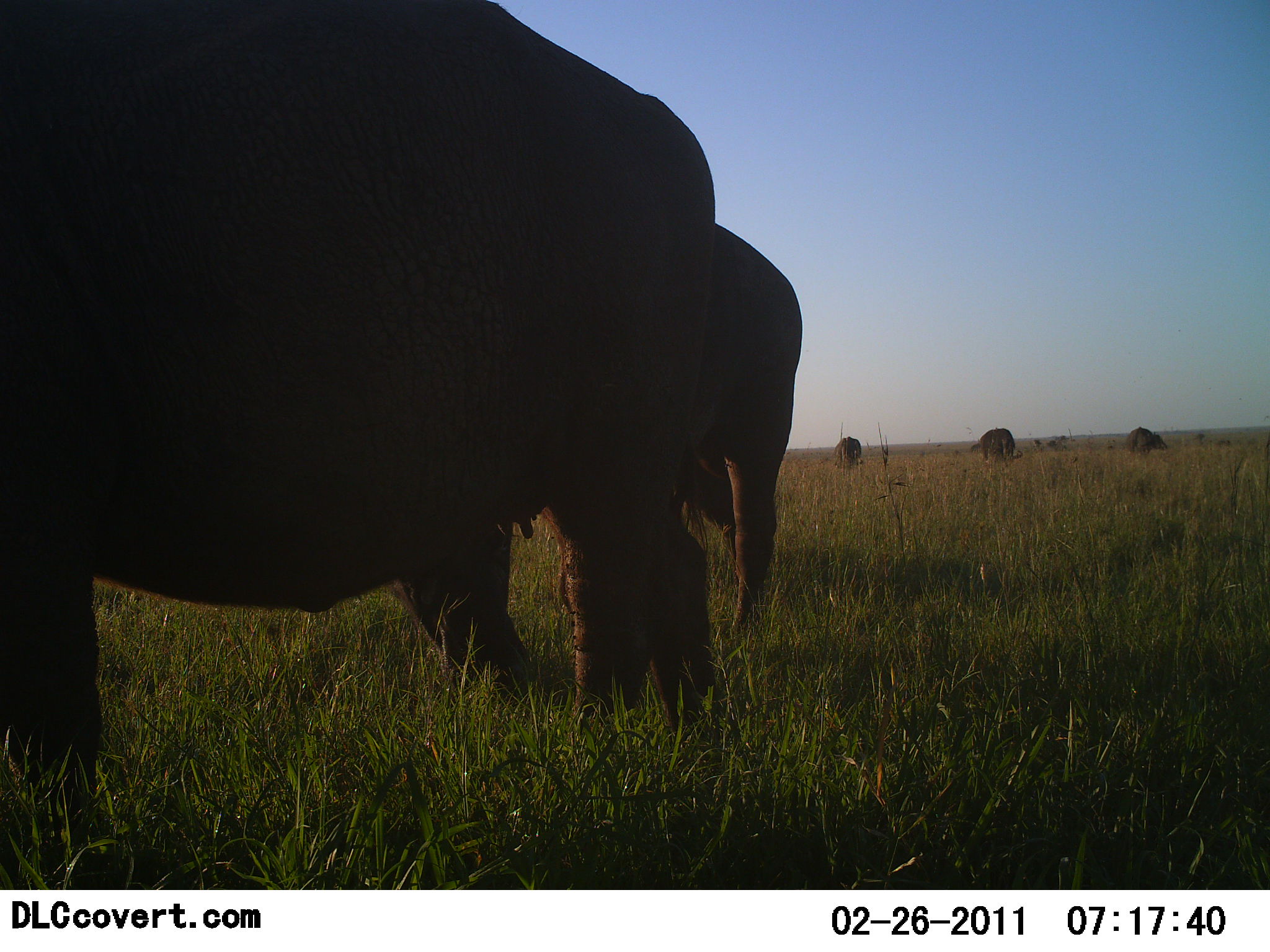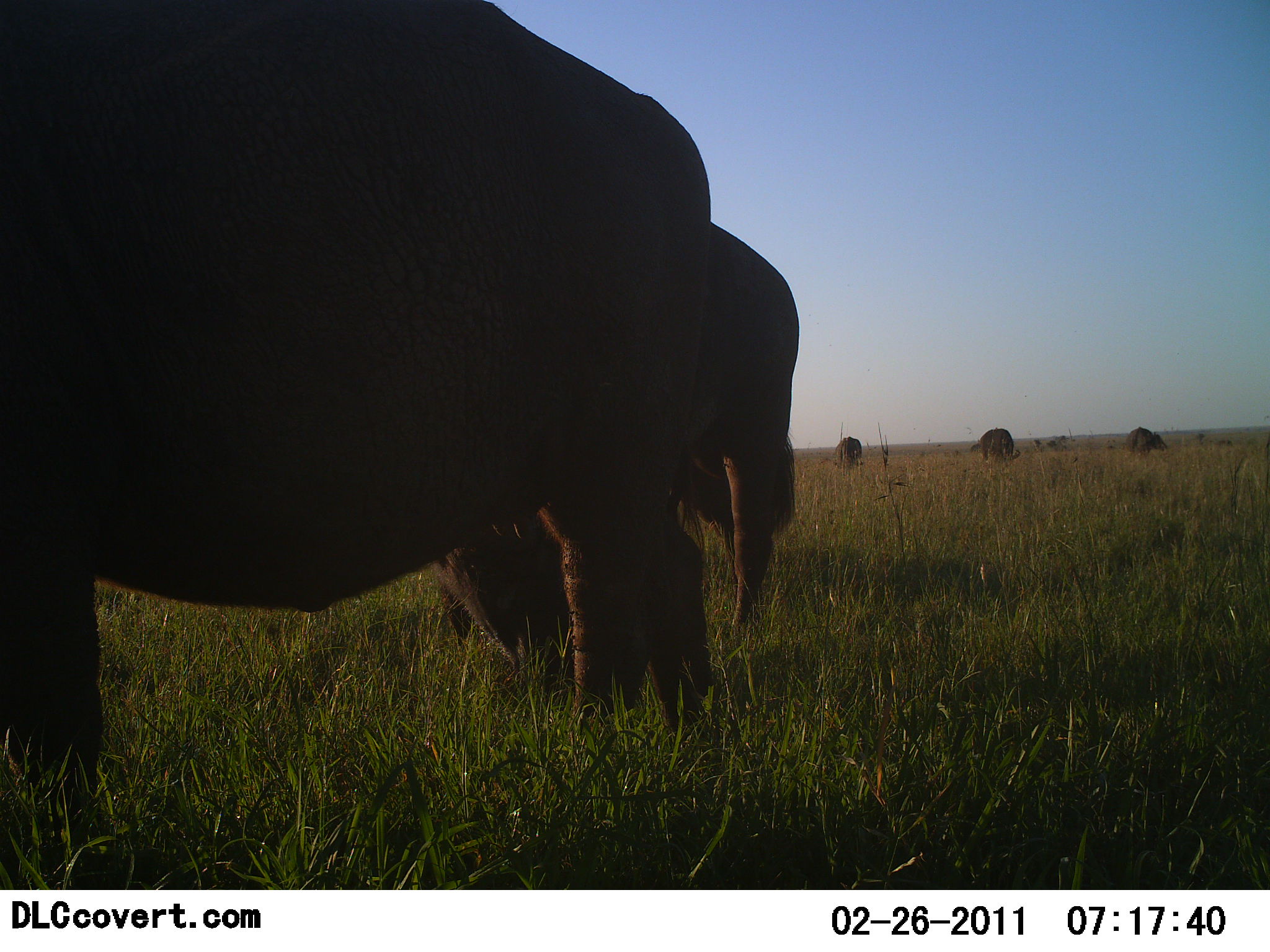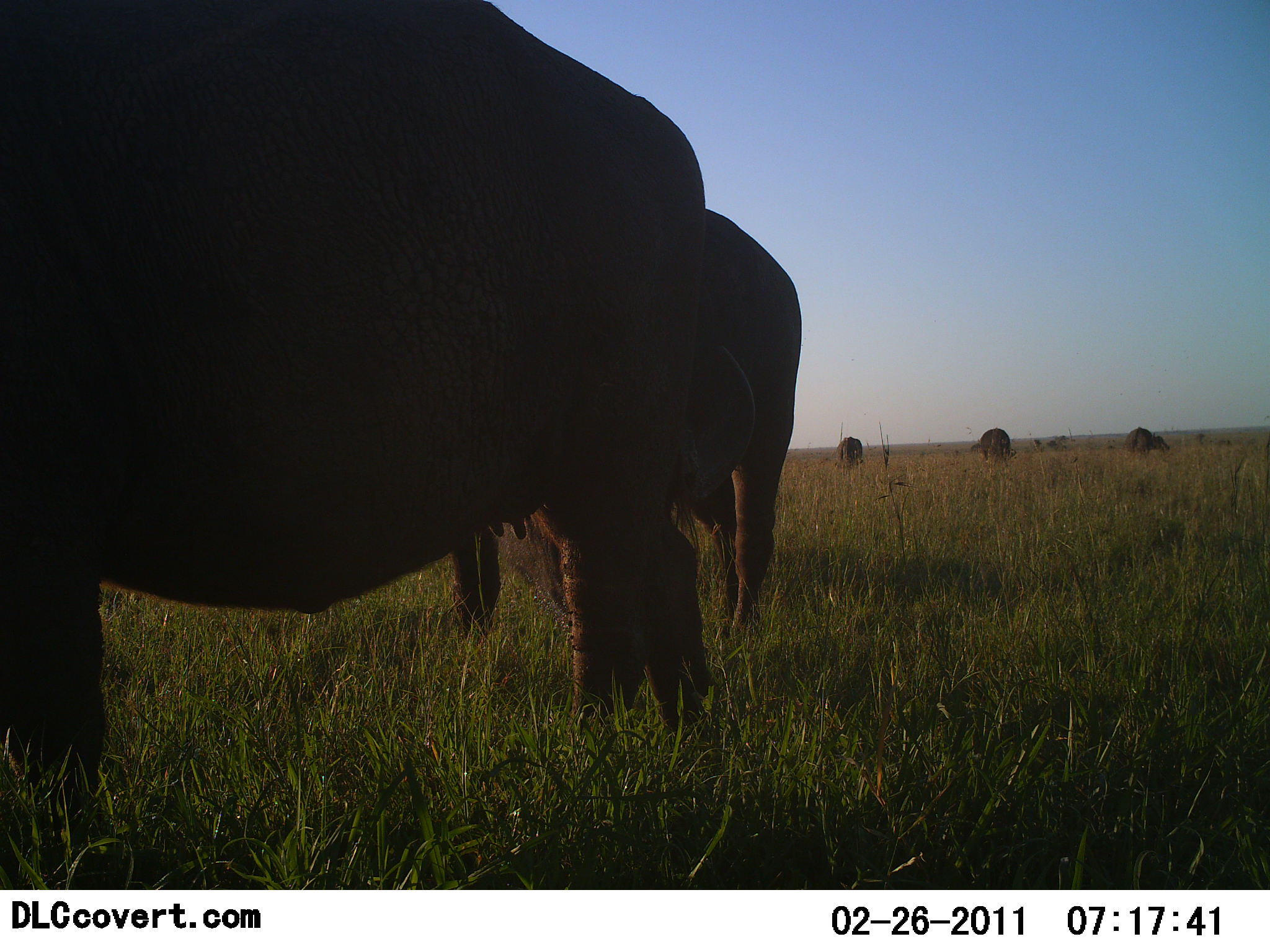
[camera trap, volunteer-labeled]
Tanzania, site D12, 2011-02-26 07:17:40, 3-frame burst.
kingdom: Animalia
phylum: Chordata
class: Mammalia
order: Artiodactyla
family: Bovidae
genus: Syncerus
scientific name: Syncerus caffer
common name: cape buffalo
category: buffalo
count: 5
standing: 77%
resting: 0%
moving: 8%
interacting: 8%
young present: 0%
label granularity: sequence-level